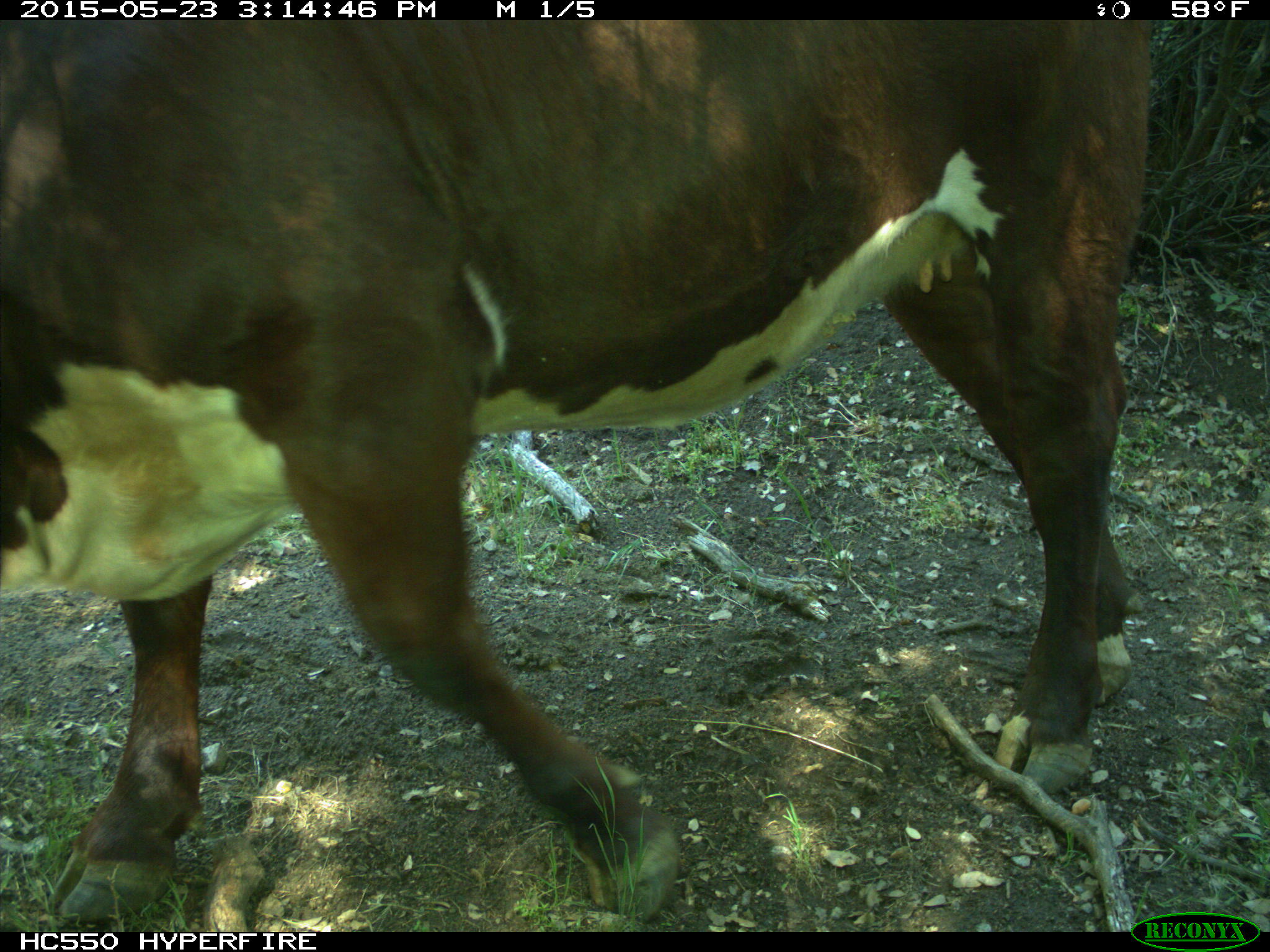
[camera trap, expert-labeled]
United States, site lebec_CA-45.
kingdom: Animalia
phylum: Chordata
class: Mammalia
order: Artiodactyla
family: Bovidae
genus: Bos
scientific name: Bos taurus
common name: domestic cow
Bos taurus (domestic cow).